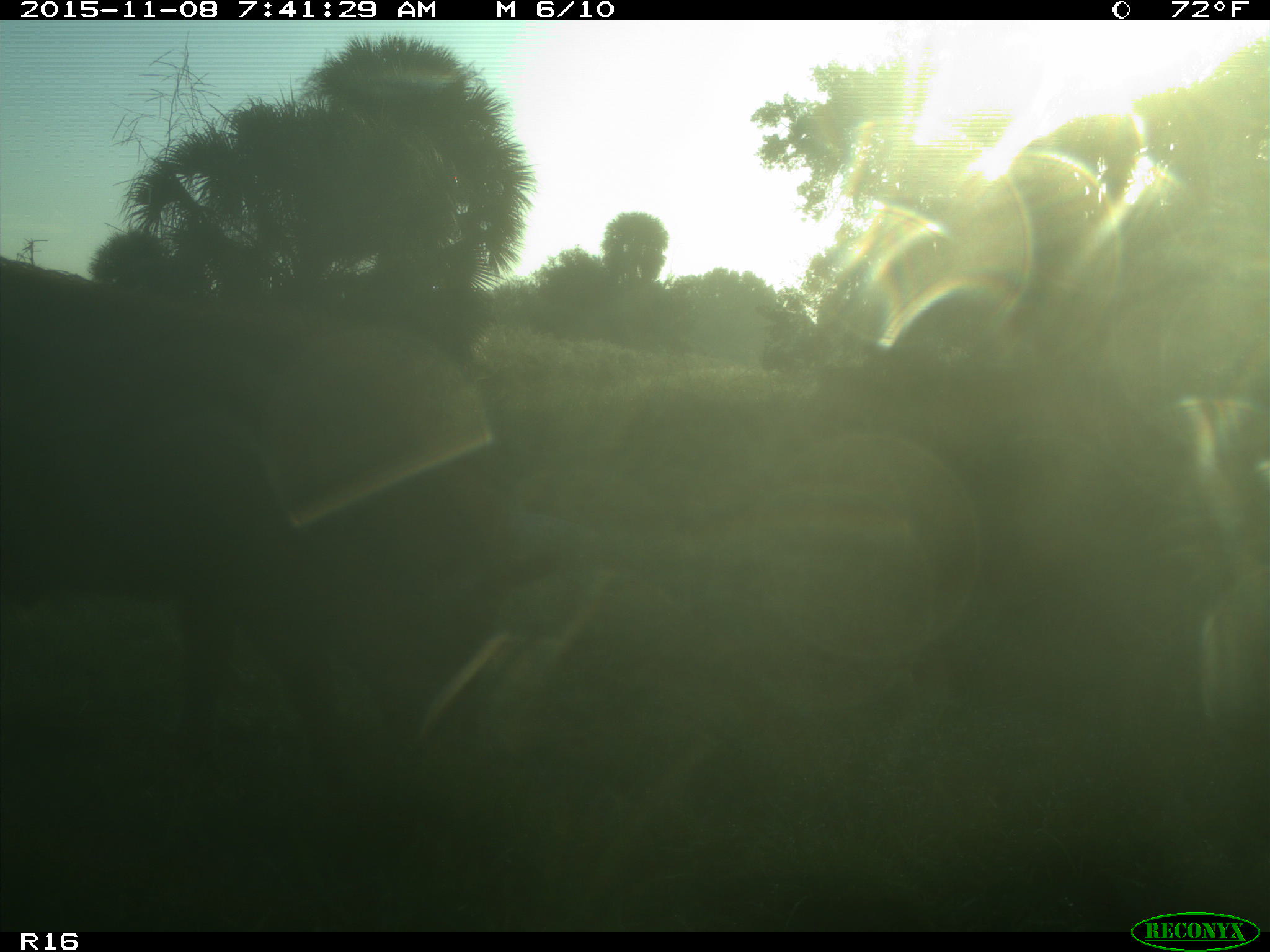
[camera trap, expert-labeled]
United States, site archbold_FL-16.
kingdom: Animalia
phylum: Chordata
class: Mammalia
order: Artiodactyla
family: Suidae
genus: Sus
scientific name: Sus scrofa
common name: wild boar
Sus scrofa (wild boar).